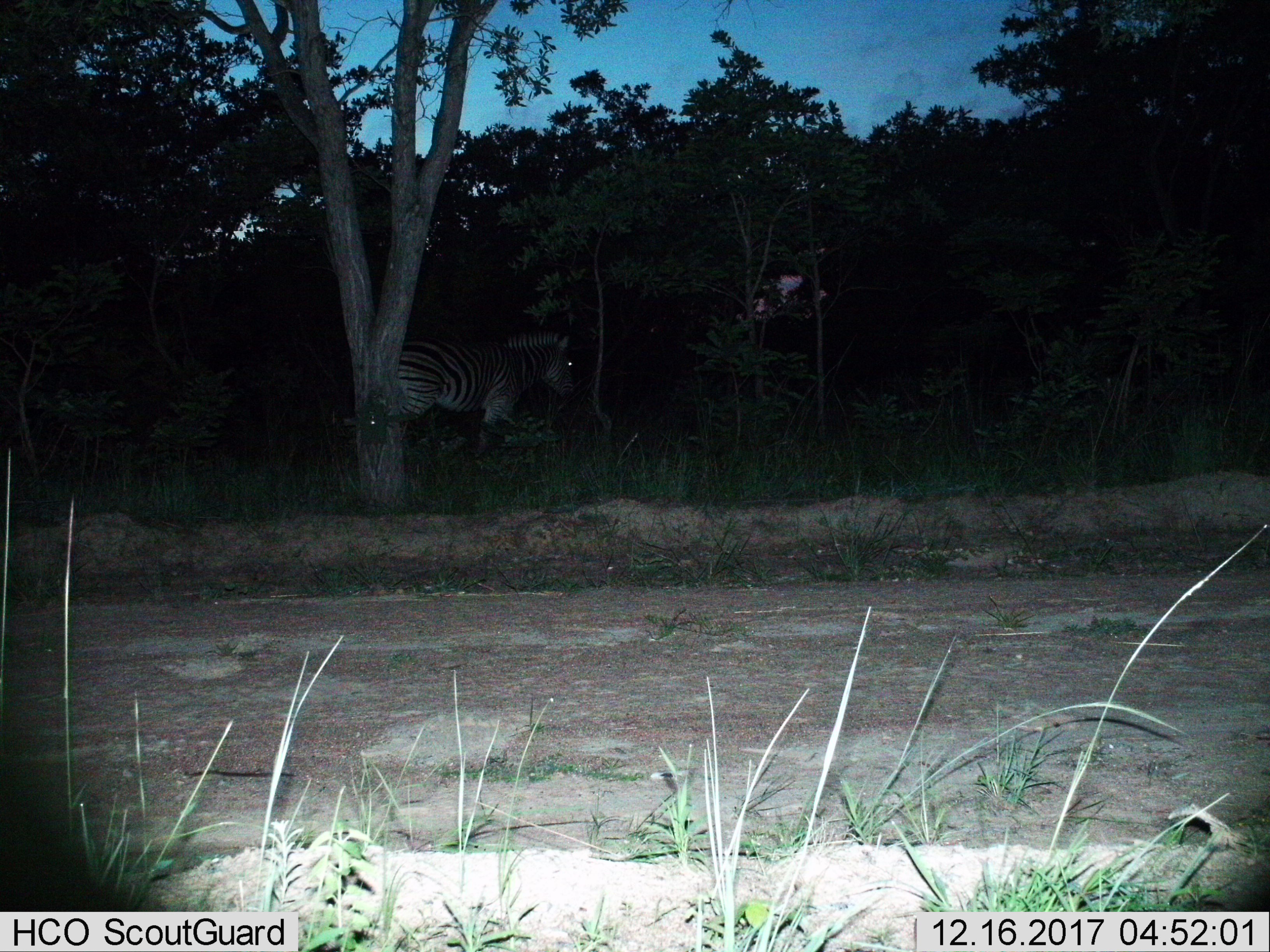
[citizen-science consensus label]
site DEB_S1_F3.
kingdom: Animalia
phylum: Chordata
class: Mammalia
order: Perissodactyla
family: Equidae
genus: Equus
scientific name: Equus quagga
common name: plains zebra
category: zebraplains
Zebraplains (plains zebra) (Equus quagga), count 1. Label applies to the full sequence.